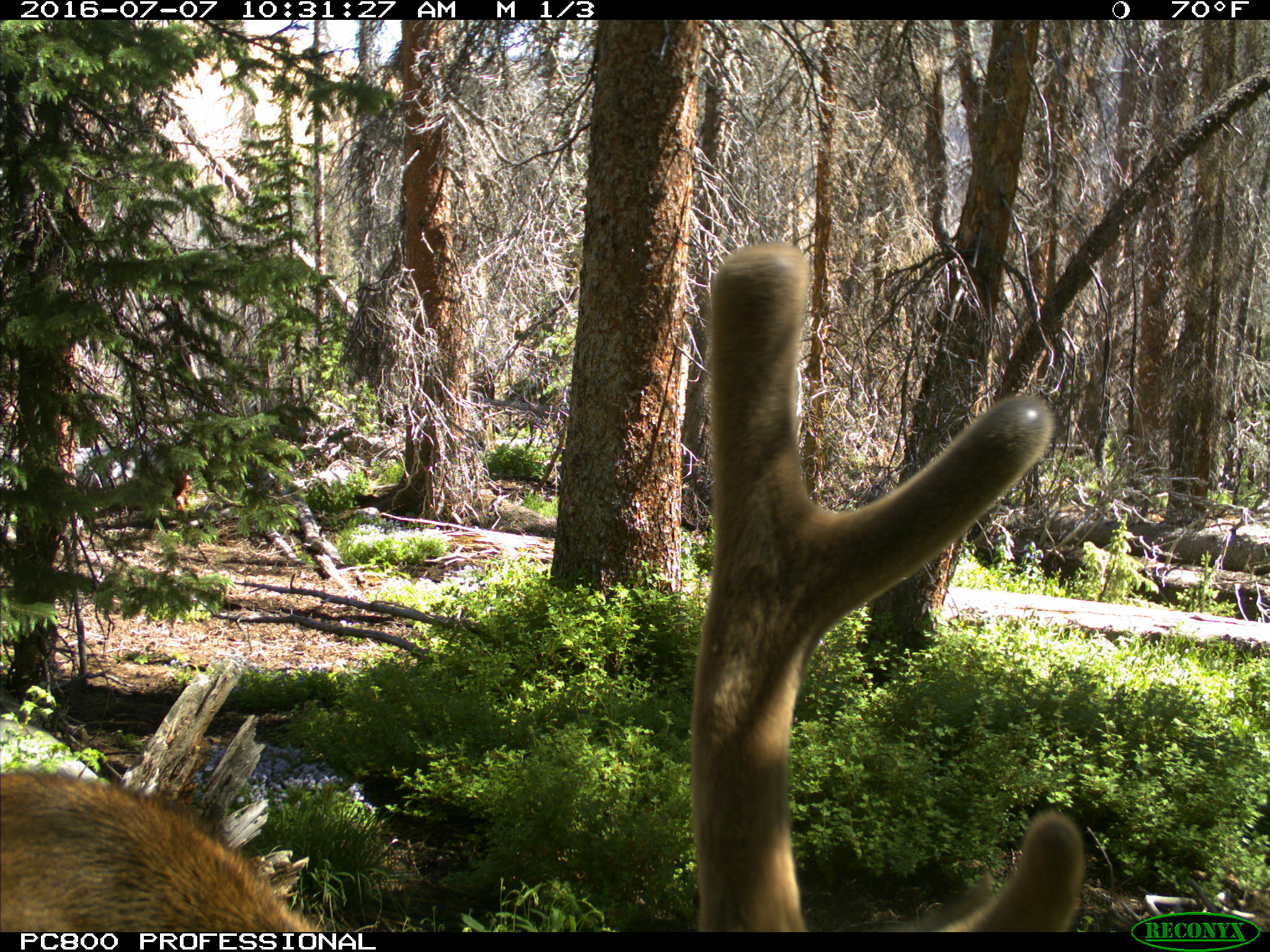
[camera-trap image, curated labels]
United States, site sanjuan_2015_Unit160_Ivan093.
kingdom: Animalia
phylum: Chordata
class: Mammalia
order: Artiodactyla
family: Cervidae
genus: Cervus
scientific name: Cervus elaphus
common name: red deer